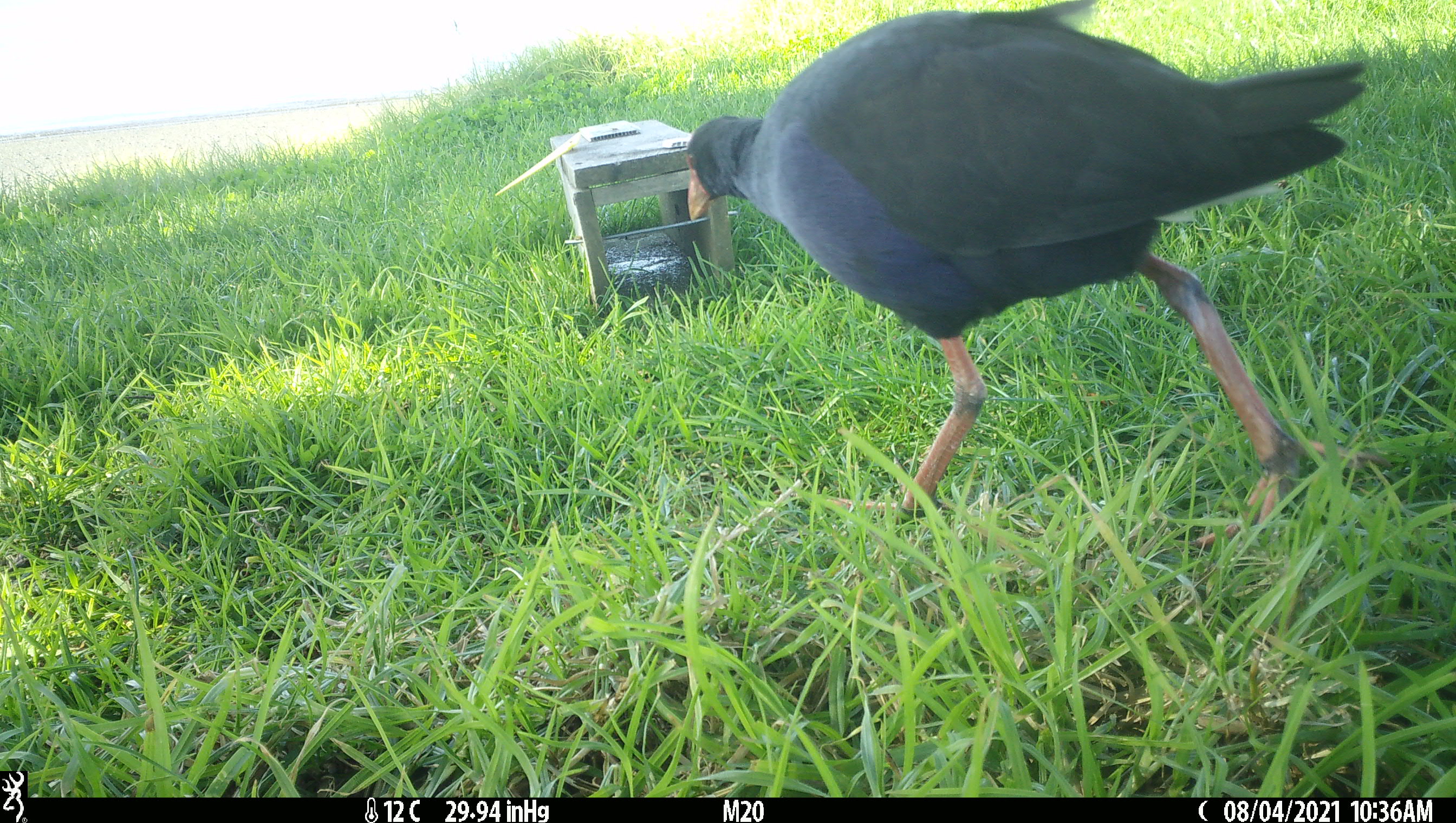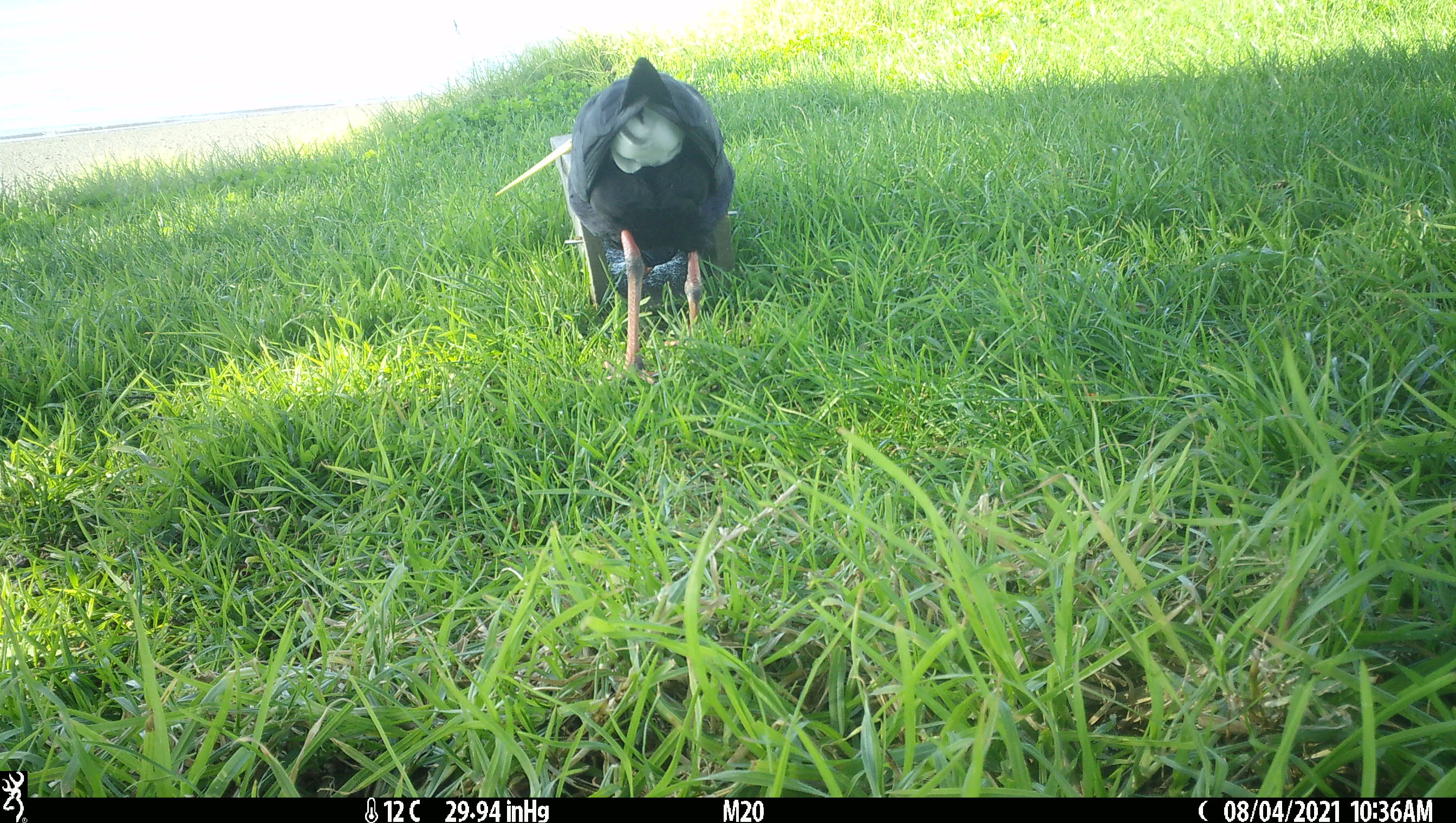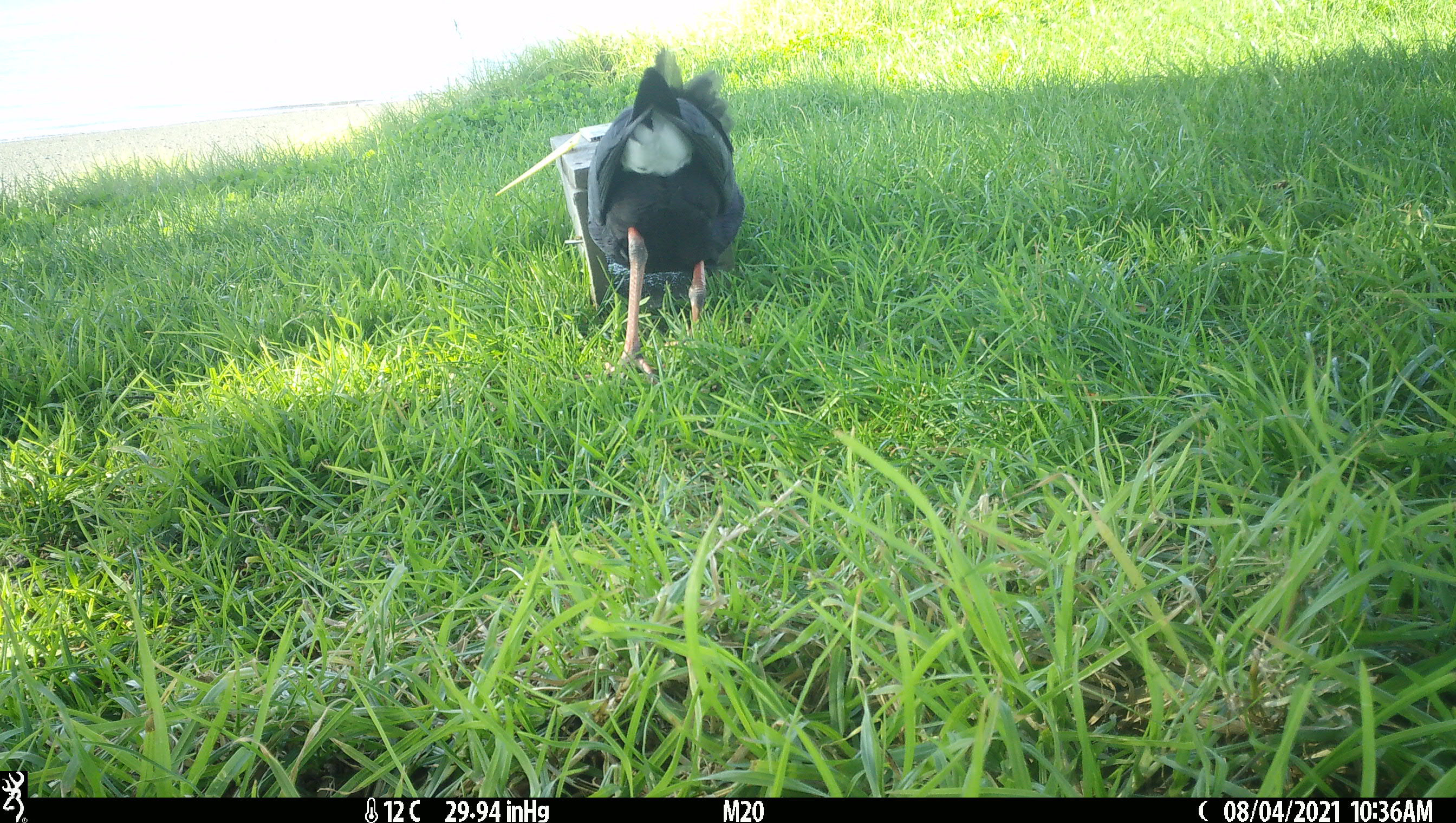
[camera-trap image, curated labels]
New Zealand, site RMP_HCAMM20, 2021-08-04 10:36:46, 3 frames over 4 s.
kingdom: Animalia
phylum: Chordata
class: Aves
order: Gruiformes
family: Rallidae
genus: Porphyrio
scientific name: Porphyrio melanotus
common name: australasian swamphen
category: pukeko